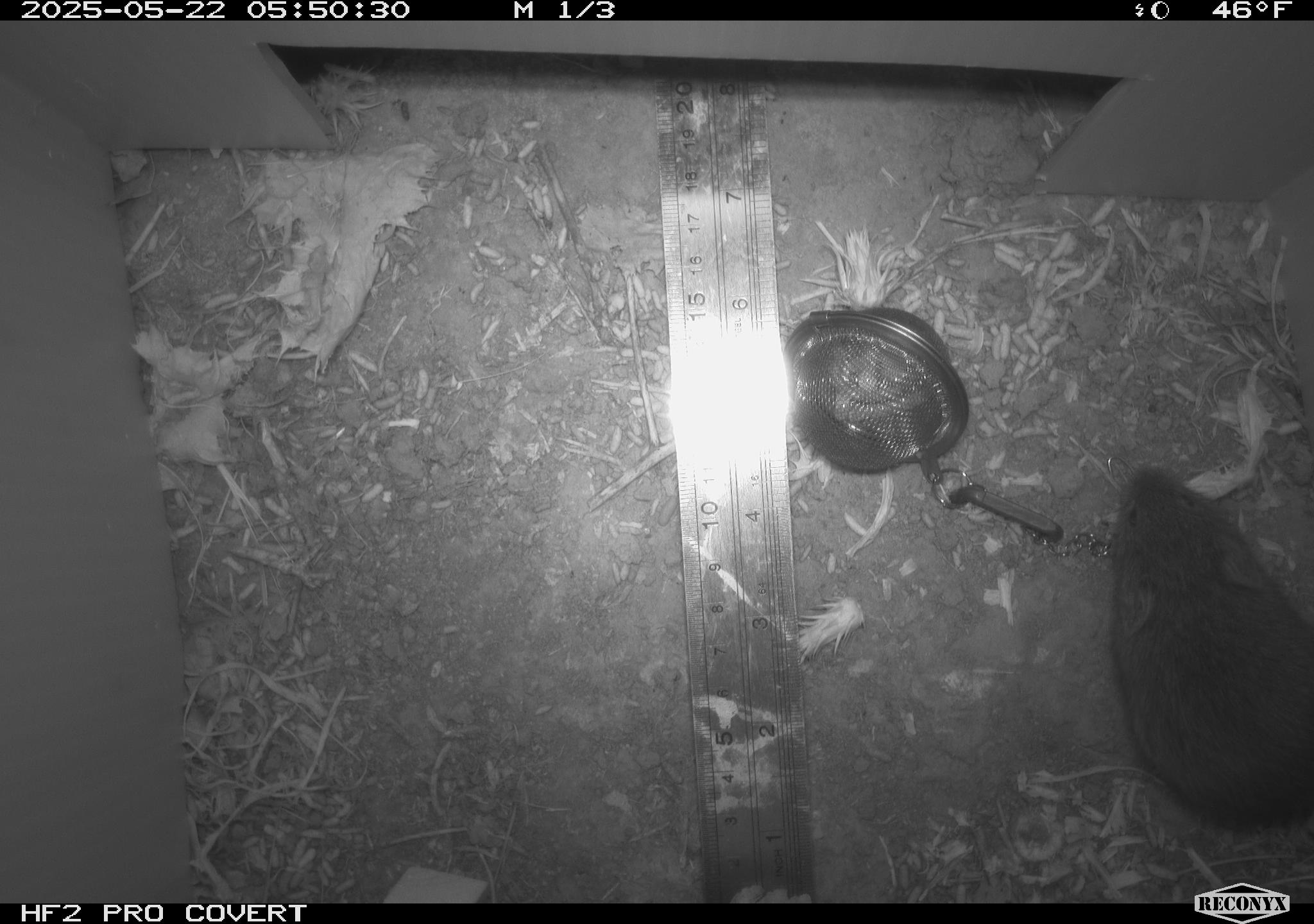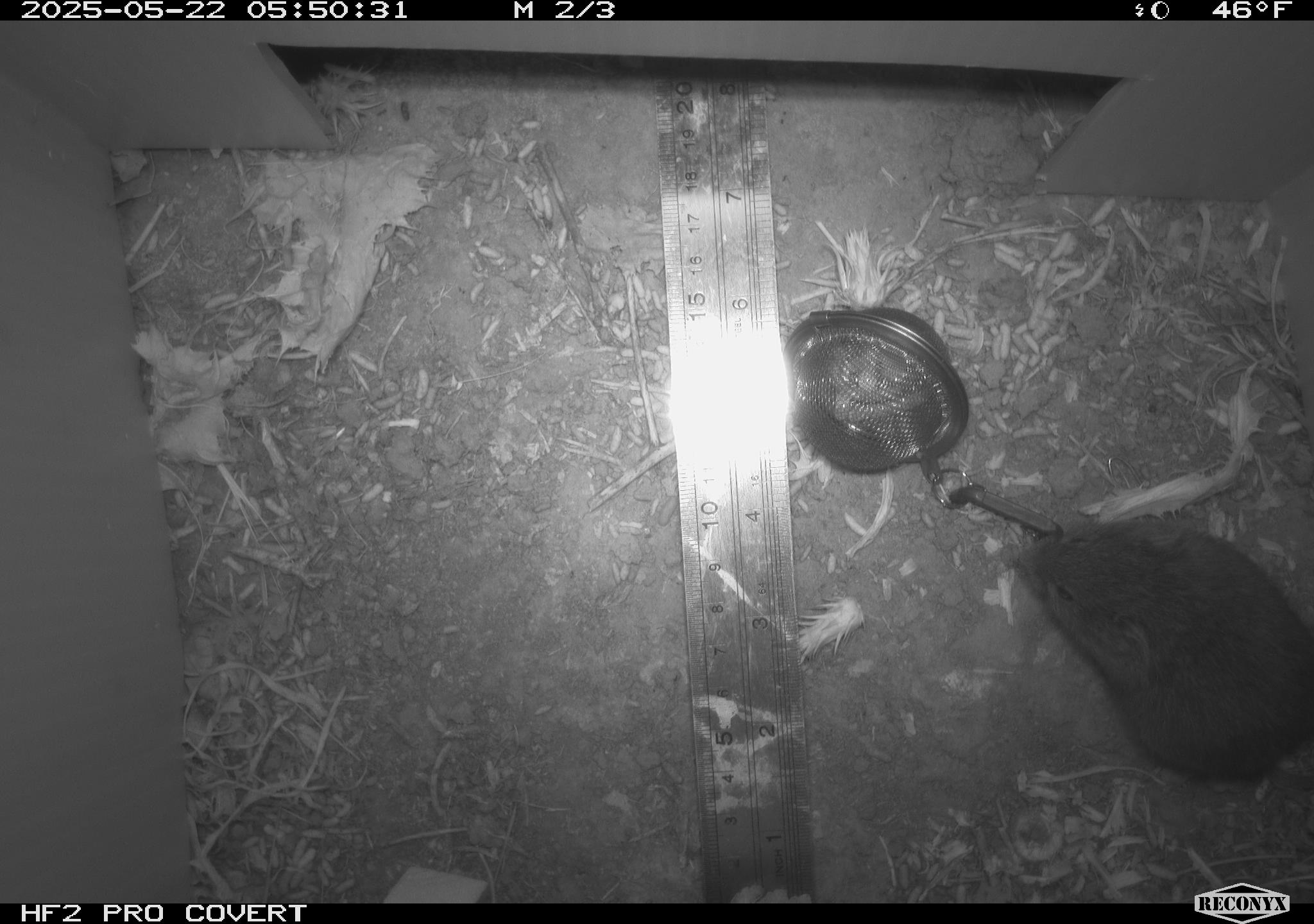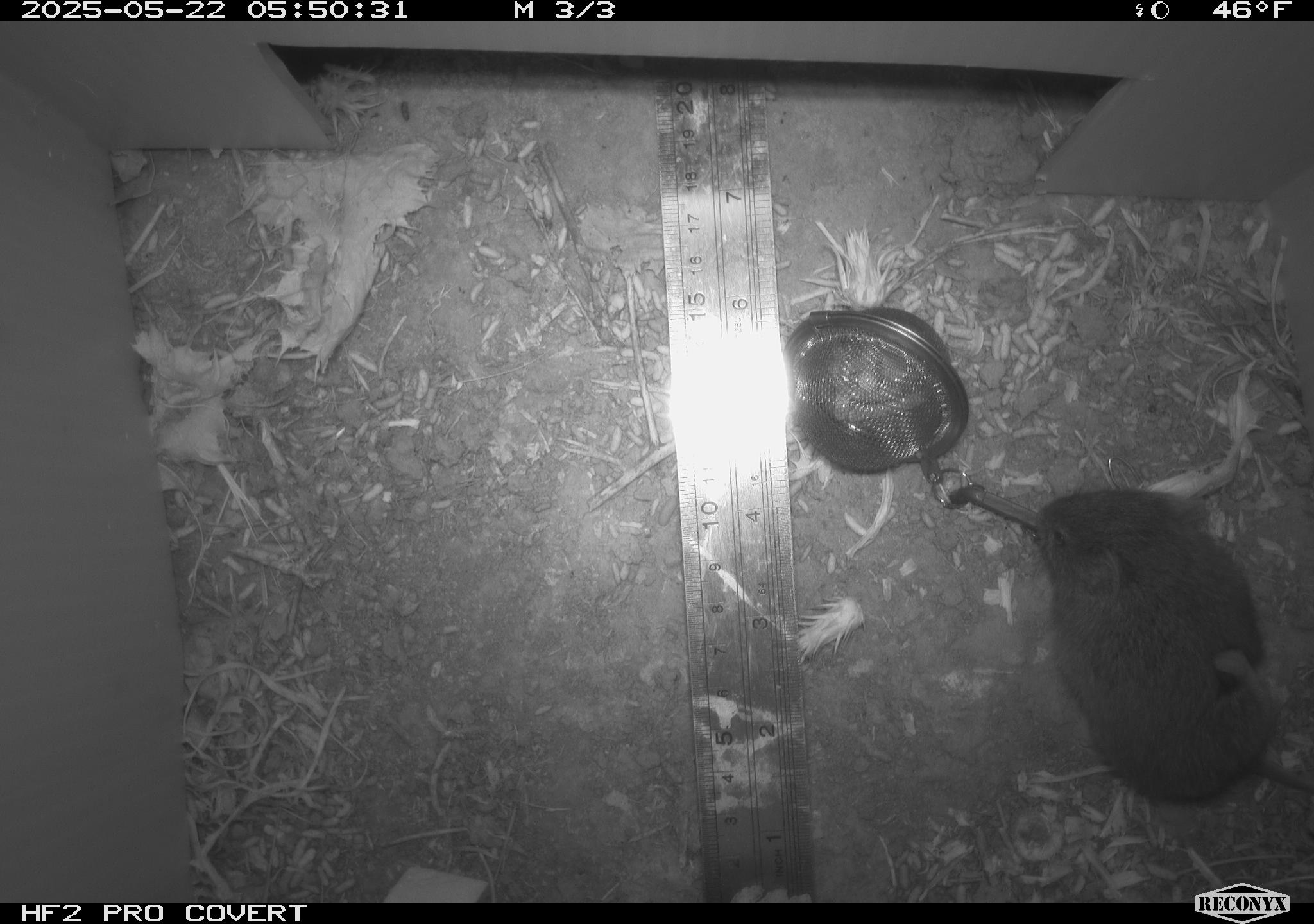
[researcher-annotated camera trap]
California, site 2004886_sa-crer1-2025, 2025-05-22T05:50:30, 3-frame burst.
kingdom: Animalia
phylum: Chordata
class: Mammalia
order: Rodentia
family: Cricetidae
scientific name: Arvicolinae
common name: voles, lemmings, and muskrats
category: arvicolinae subfamily